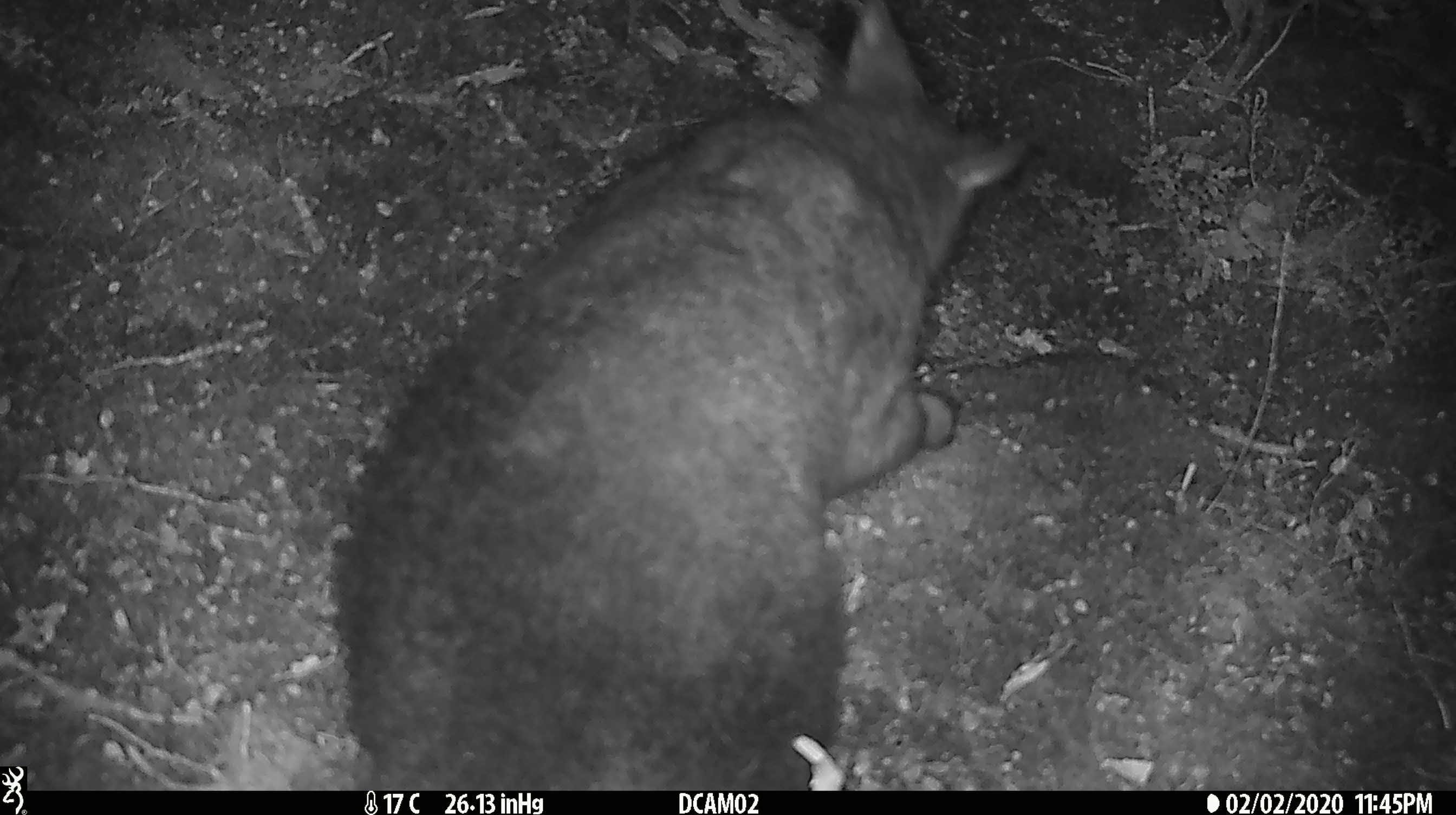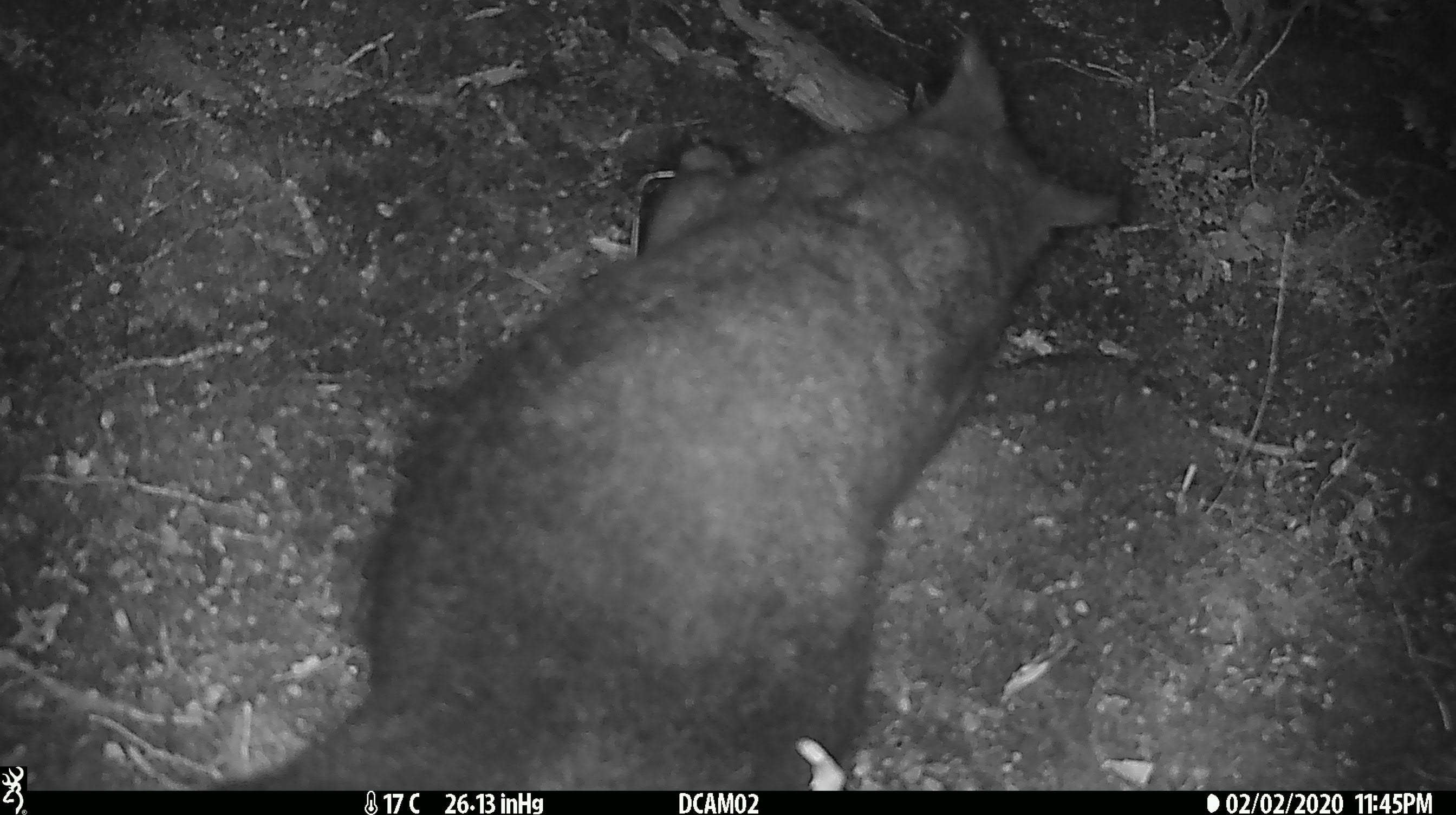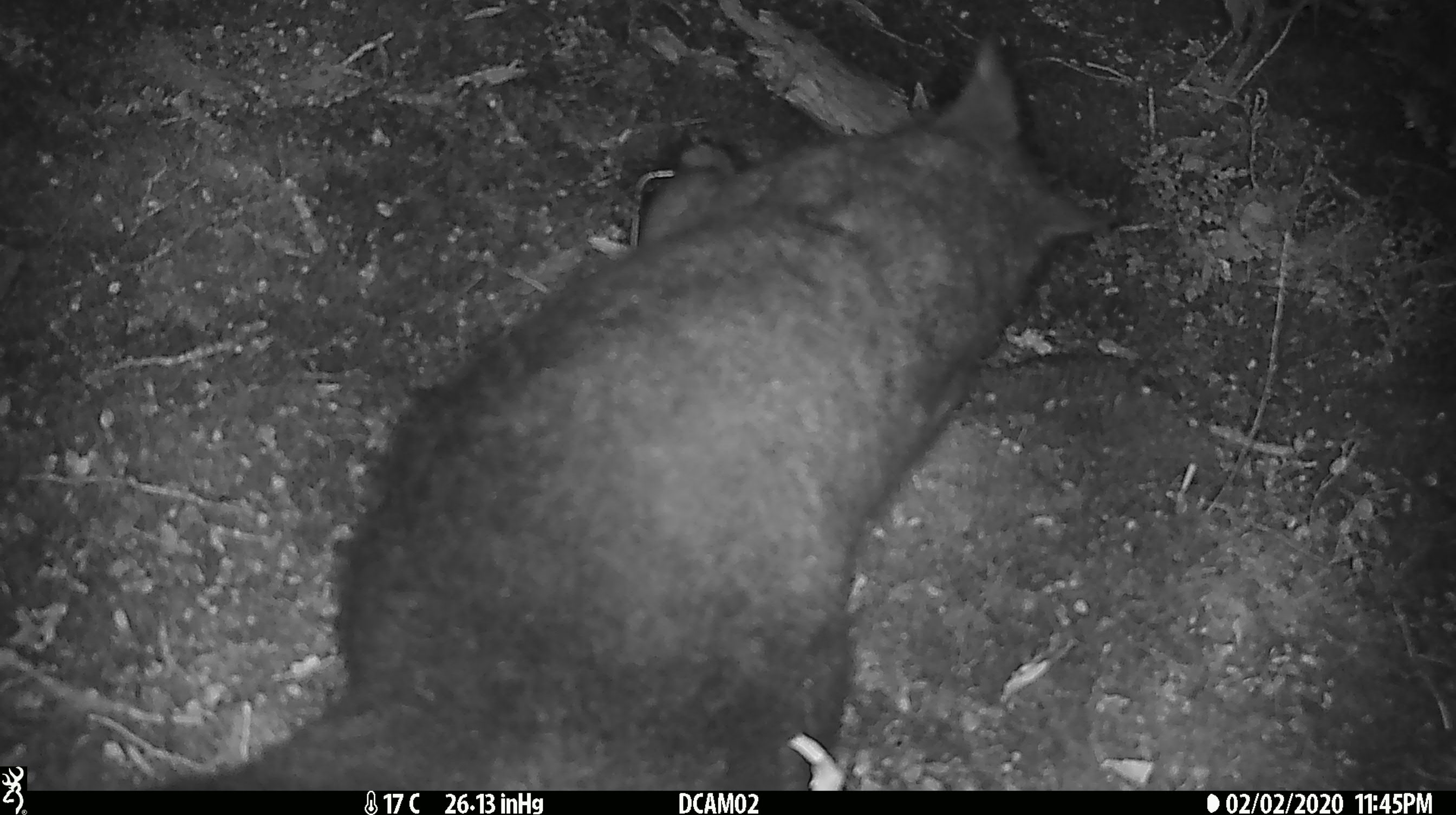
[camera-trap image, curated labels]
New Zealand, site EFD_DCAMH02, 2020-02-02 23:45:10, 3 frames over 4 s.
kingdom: Animalia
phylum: Chordata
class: Mammalia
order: Diprotodontia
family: Phalangeridae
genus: Trichosurus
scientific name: Trichosurus vulpecula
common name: common brushtail possum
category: possum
Possum (common brushtail possum) (Trichosurus vulpecula).